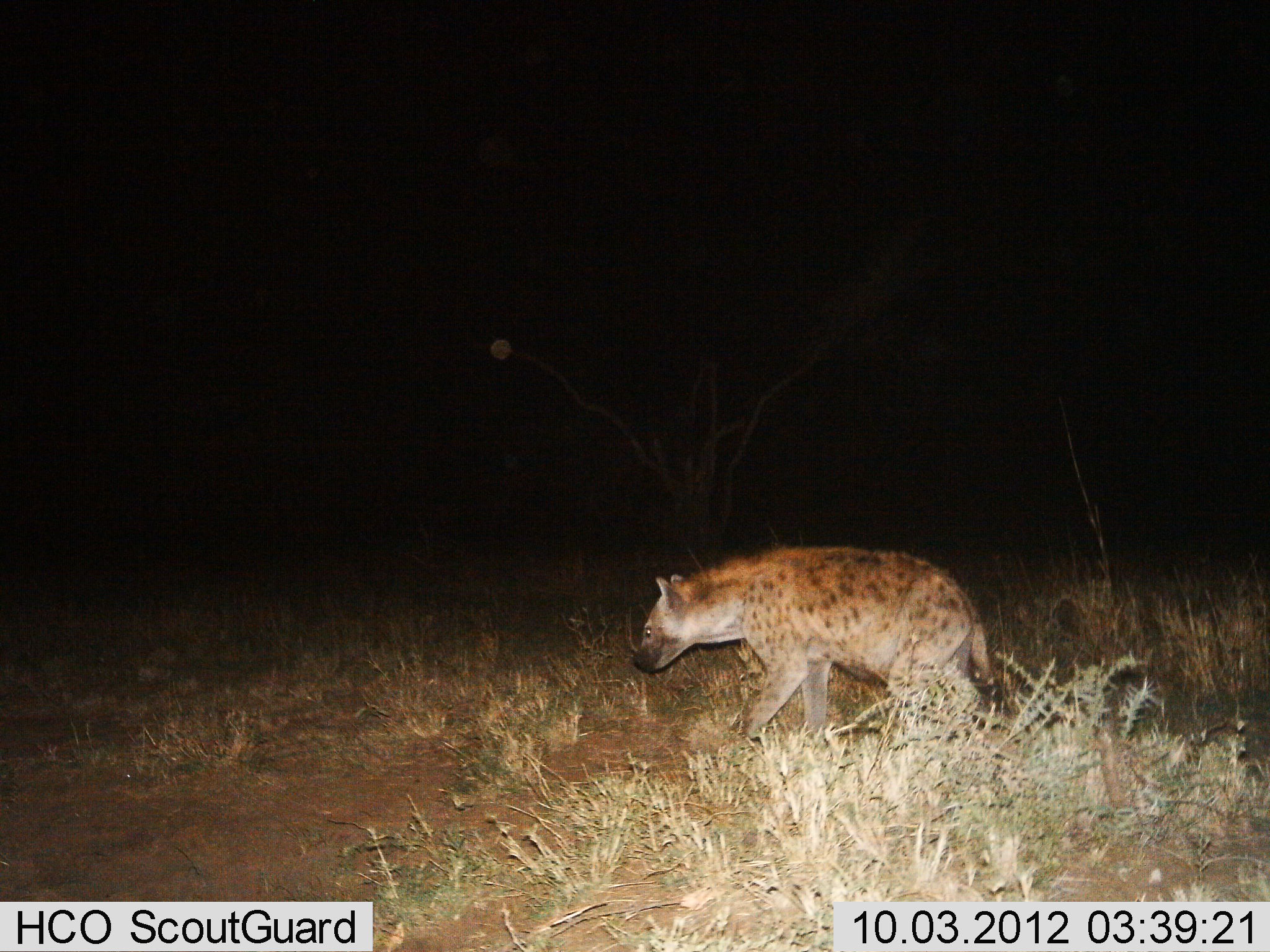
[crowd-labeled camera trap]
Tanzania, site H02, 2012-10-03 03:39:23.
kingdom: Animalia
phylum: Chordata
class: Mammalia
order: Carnivora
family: Hyaenidae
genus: Crocuta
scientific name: Crocuta crocuta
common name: spotted hyena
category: hyenaspotted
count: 1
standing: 20%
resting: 0%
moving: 80%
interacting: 0%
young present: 0%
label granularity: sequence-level